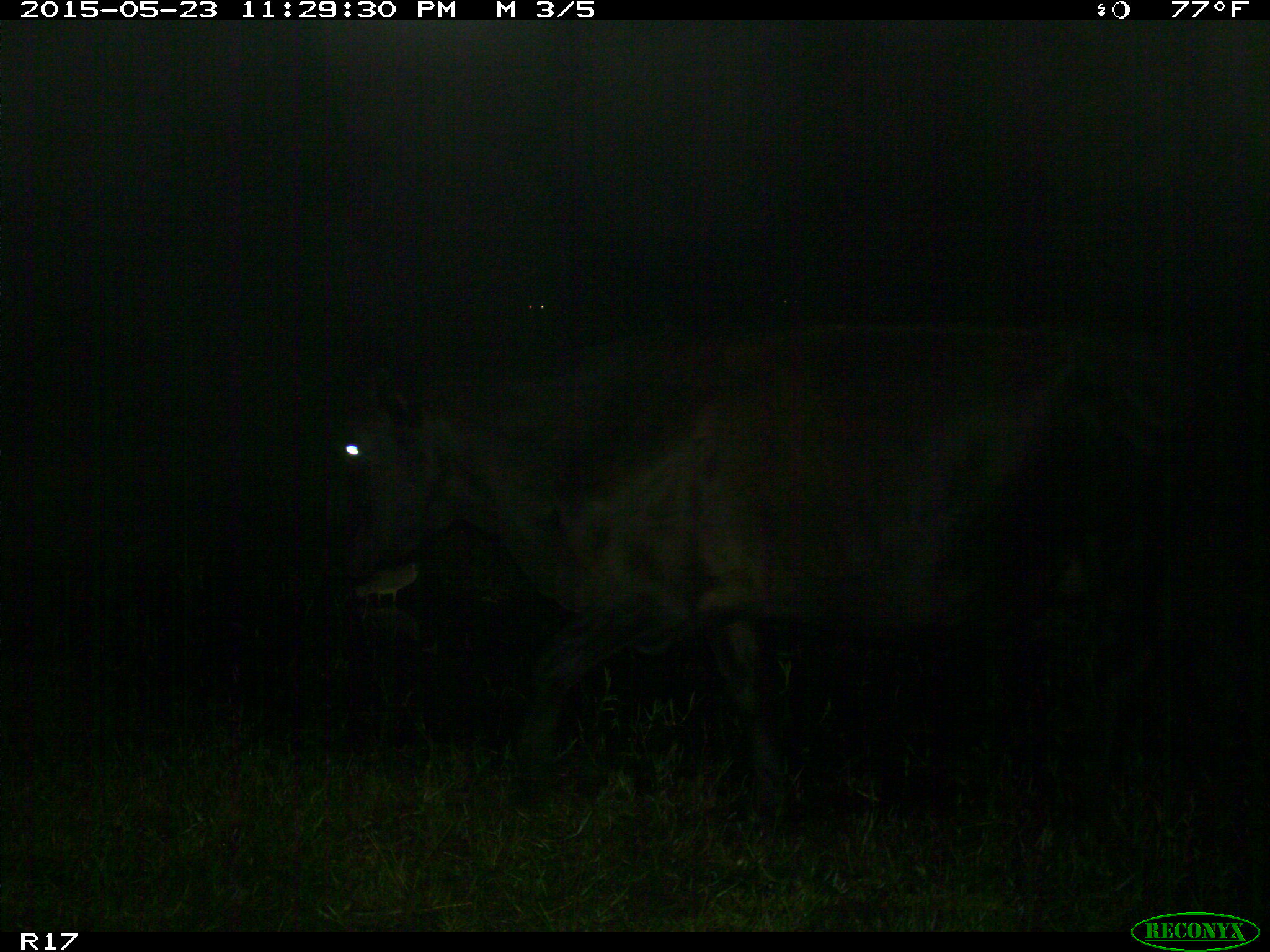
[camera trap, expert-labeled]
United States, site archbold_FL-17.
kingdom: Animalia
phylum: Chordata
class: Mammalia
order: Artiodactyla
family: Bovidae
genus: Bos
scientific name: Bos taurus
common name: domestic cow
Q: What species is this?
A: Bos taurus (domestic cow).